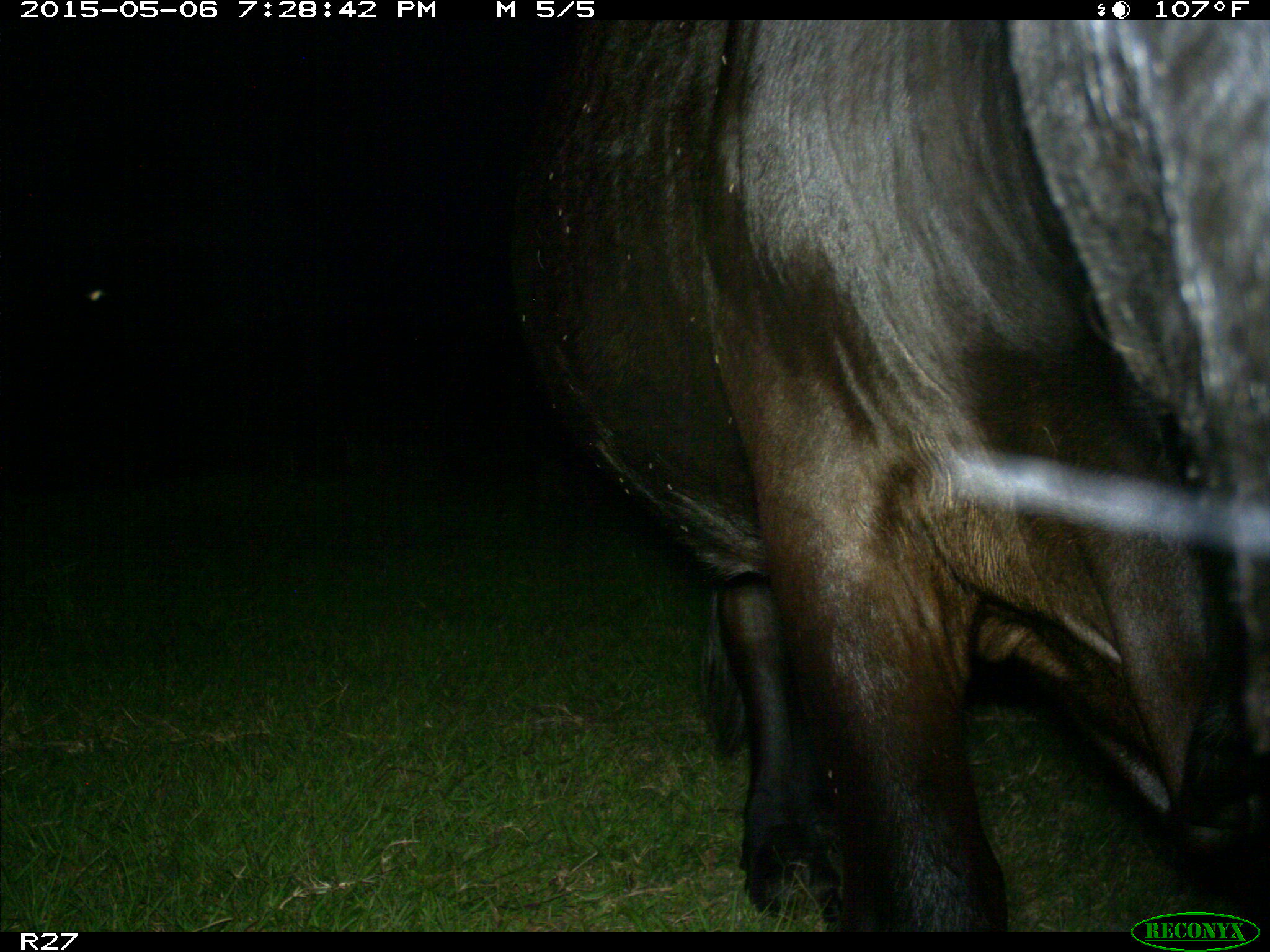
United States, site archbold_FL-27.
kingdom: Animalia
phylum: Chordata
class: Mammalia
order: Artiodactyla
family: Bovidae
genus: Bos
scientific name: Bos taurus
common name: domestic cow